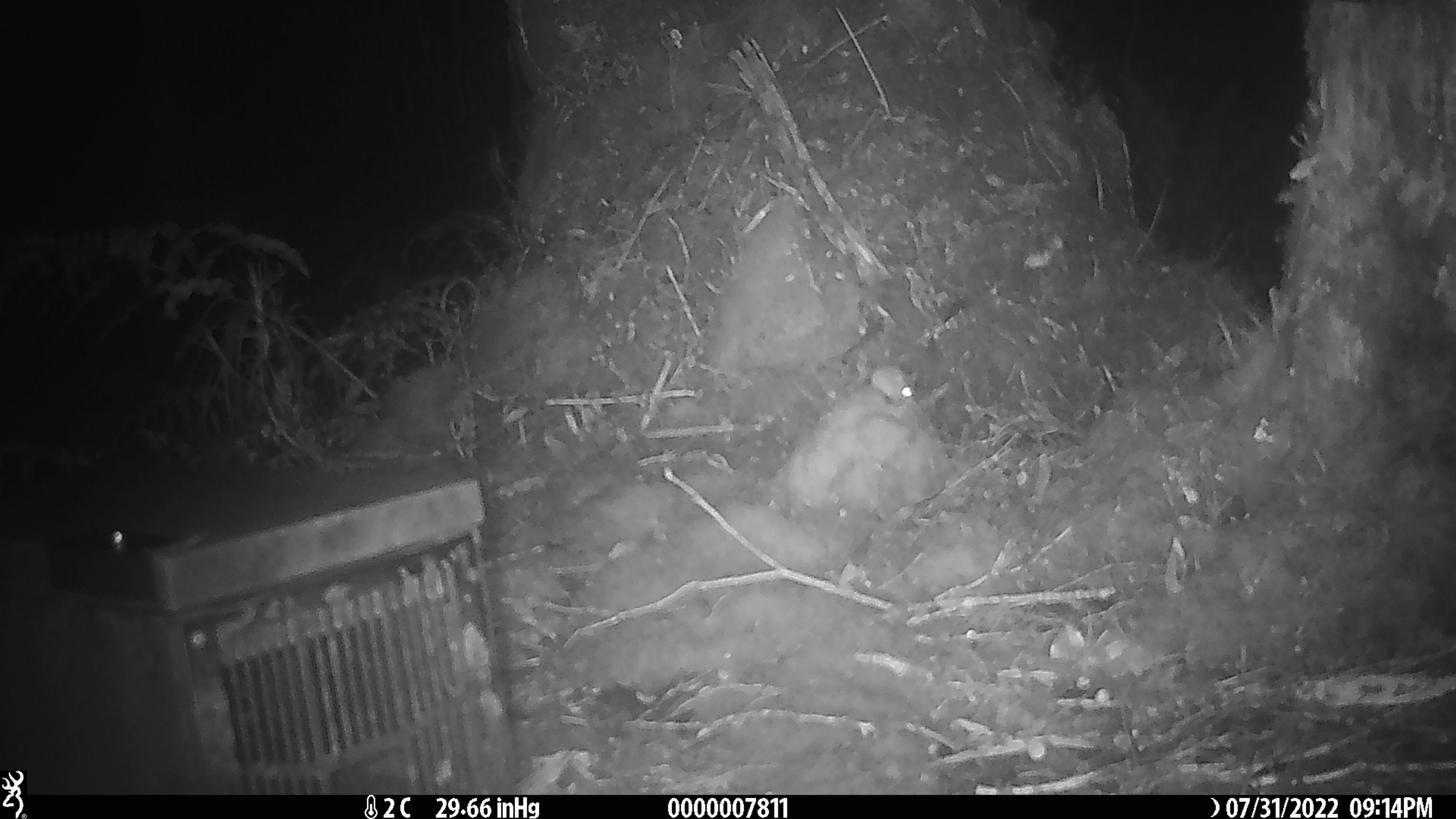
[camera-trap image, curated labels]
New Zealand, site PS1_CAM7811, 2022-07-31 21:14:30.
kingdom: Animalia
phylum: Chordata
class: Mammalia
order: Rodentia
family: Muridae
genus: Mus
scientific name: Mus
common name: mouse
Mouse (Mus).